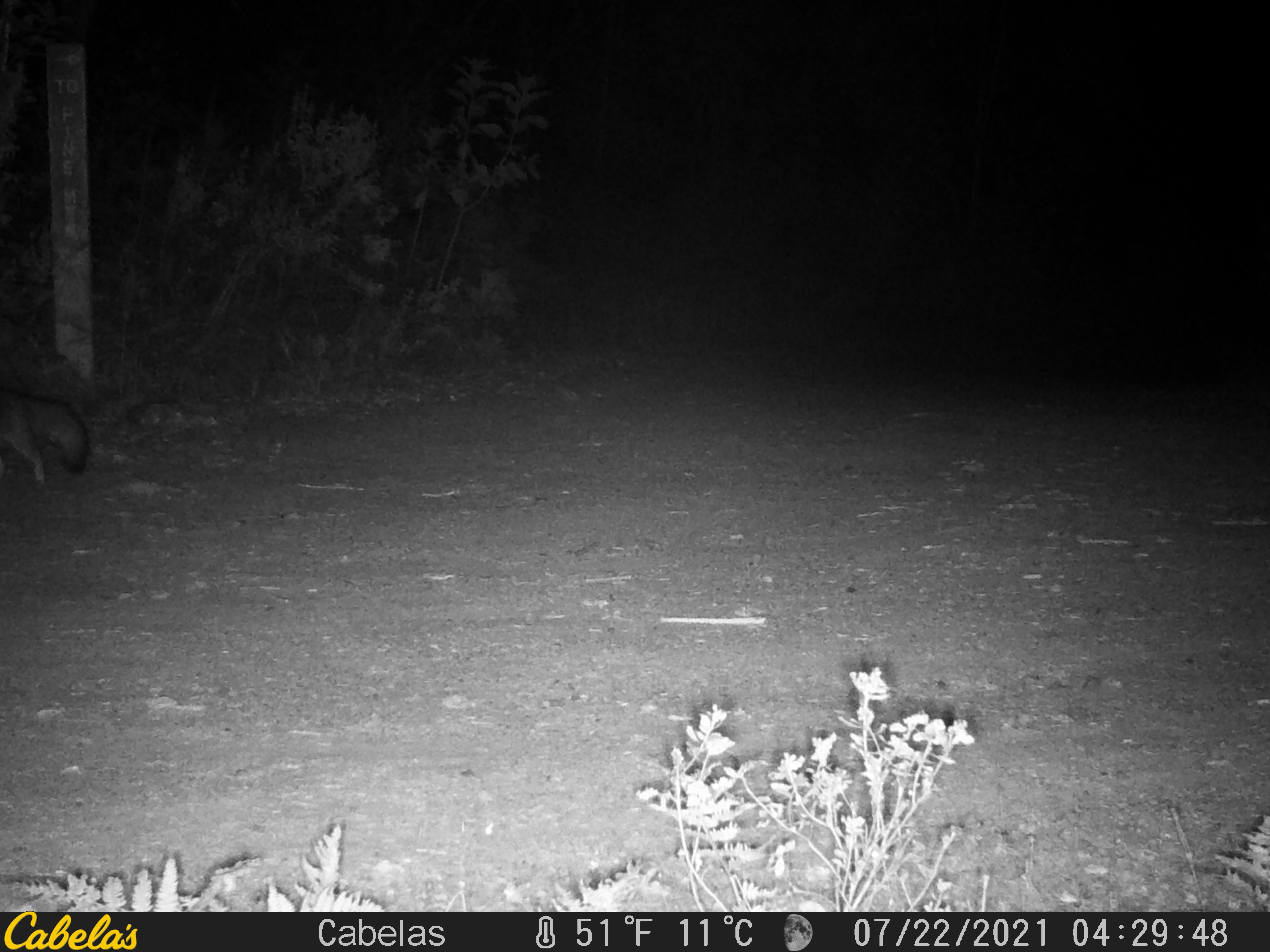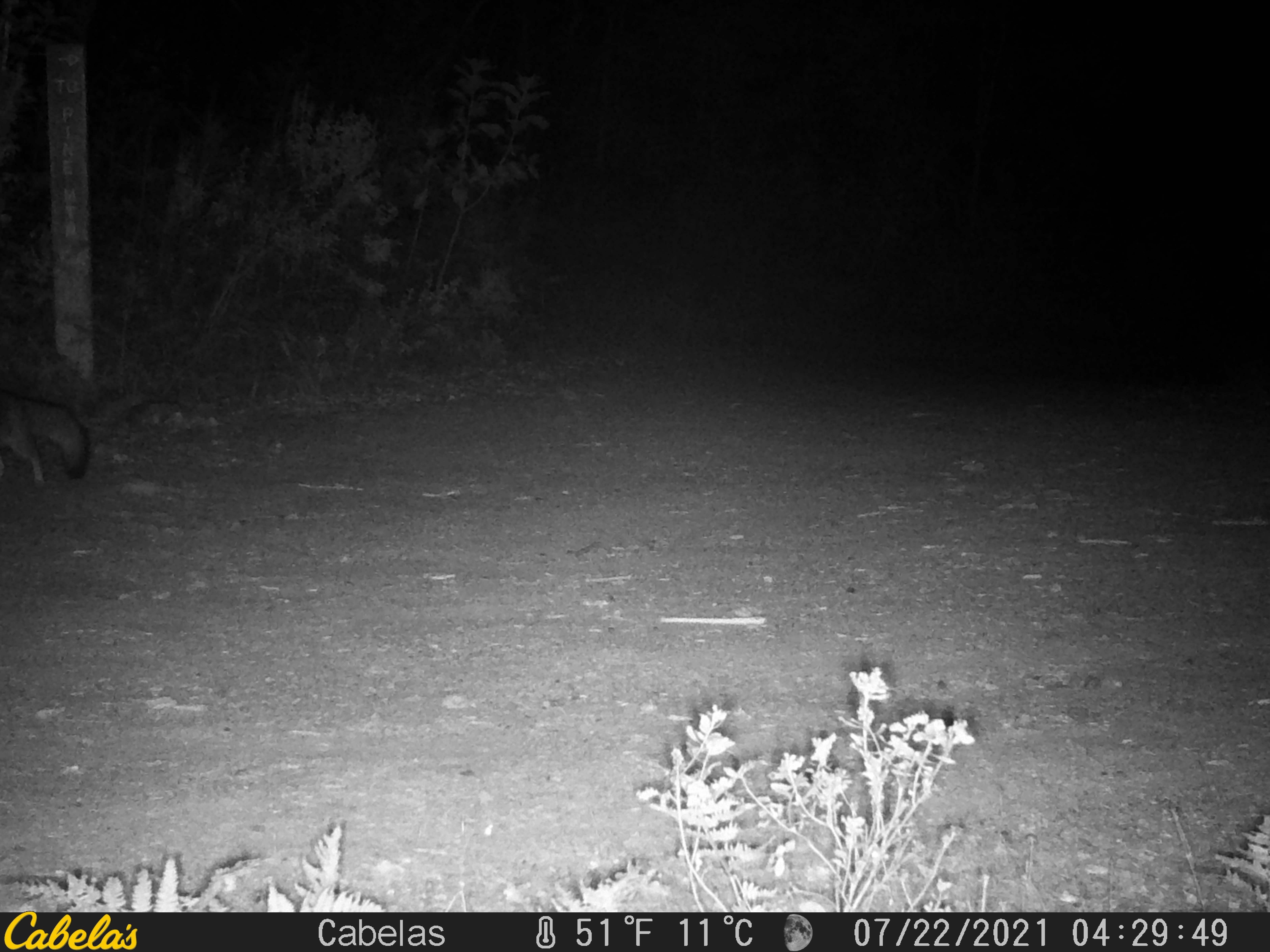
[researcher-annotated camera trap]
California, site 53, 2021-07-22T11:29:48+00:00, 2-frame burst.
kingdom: Animalia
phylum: Chordata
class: Mammalia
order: Carnivora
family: Canidae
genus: Urocyon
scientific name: Urocyon cinereoargenteus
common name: gray fox